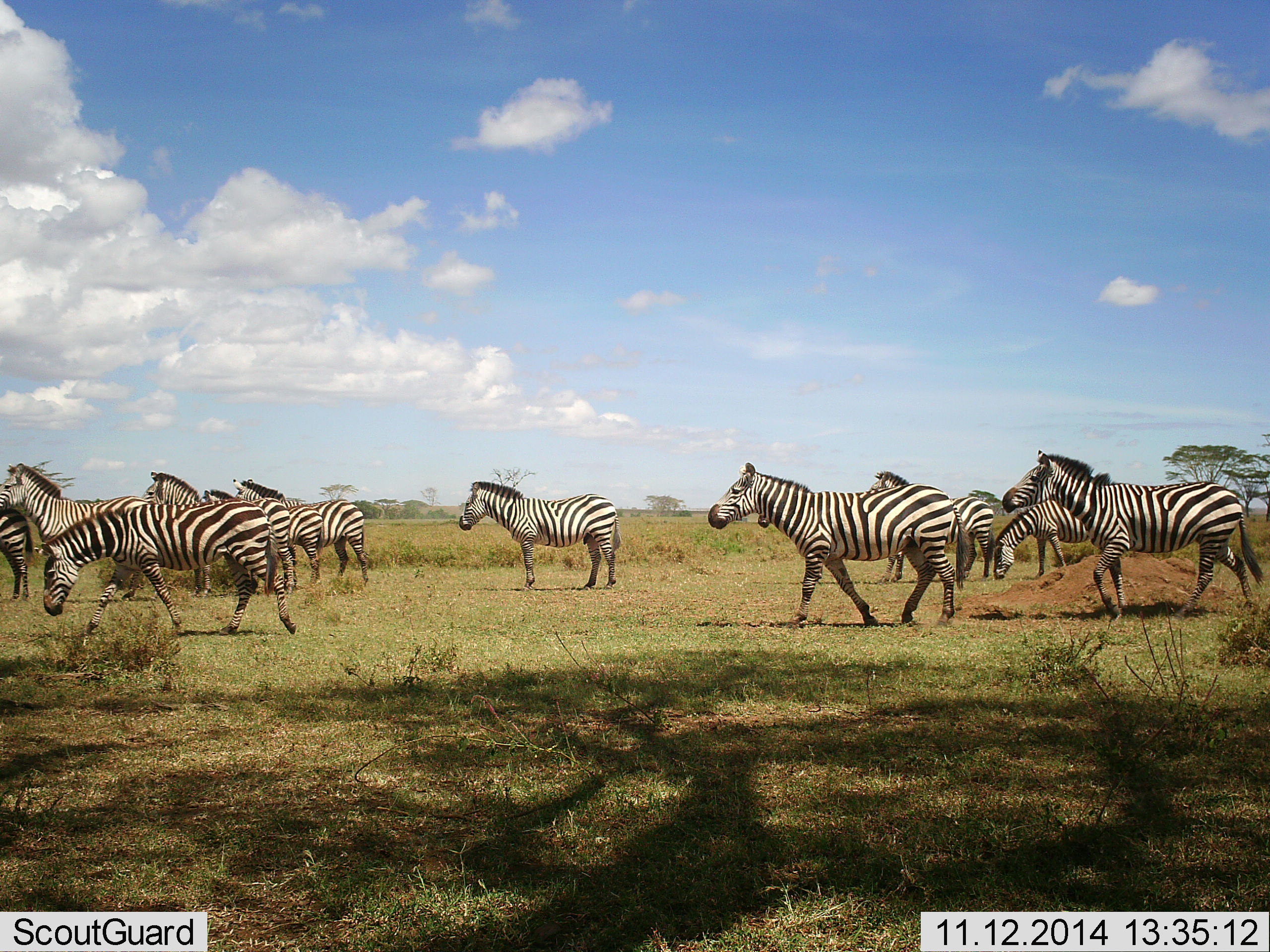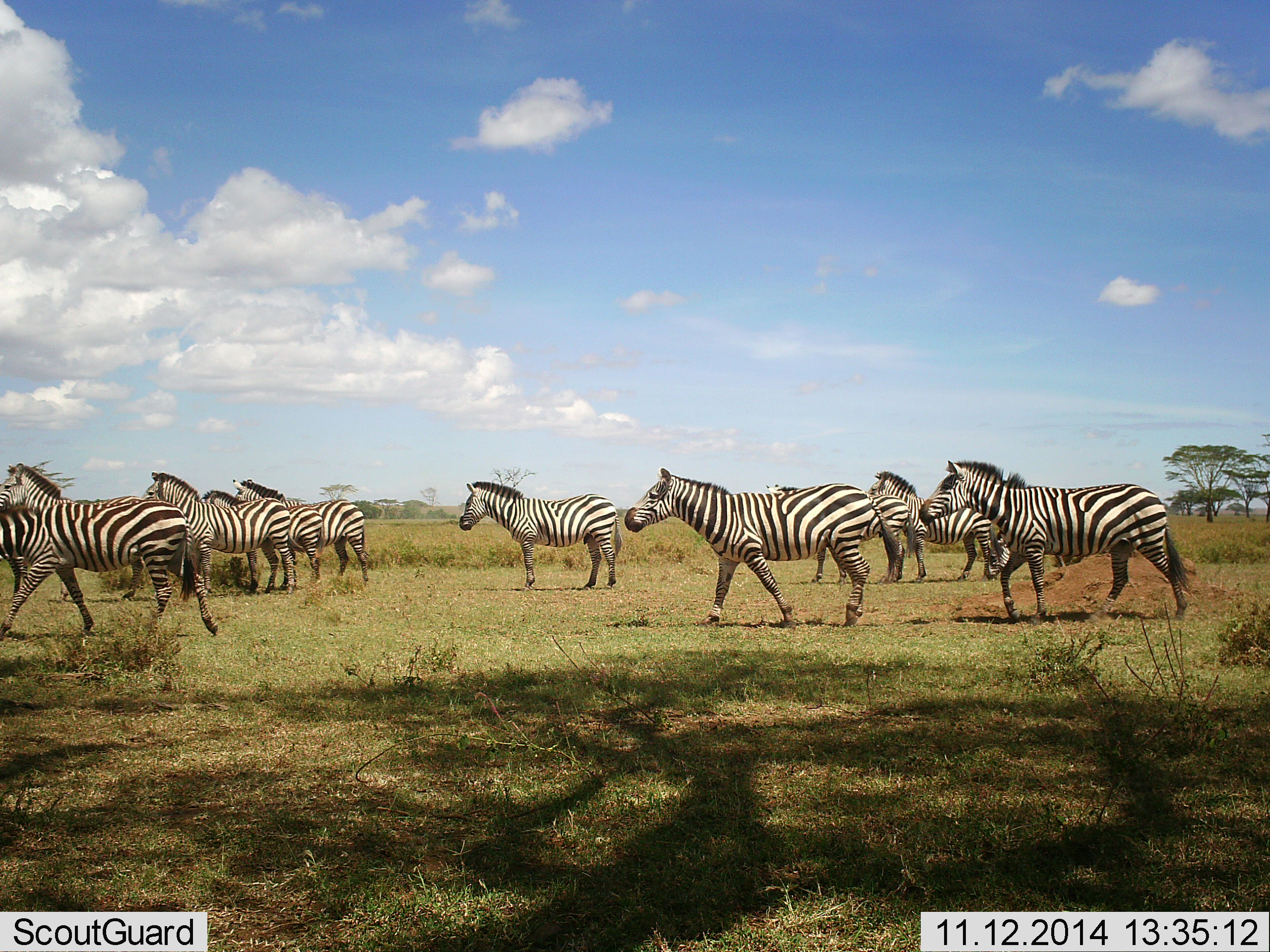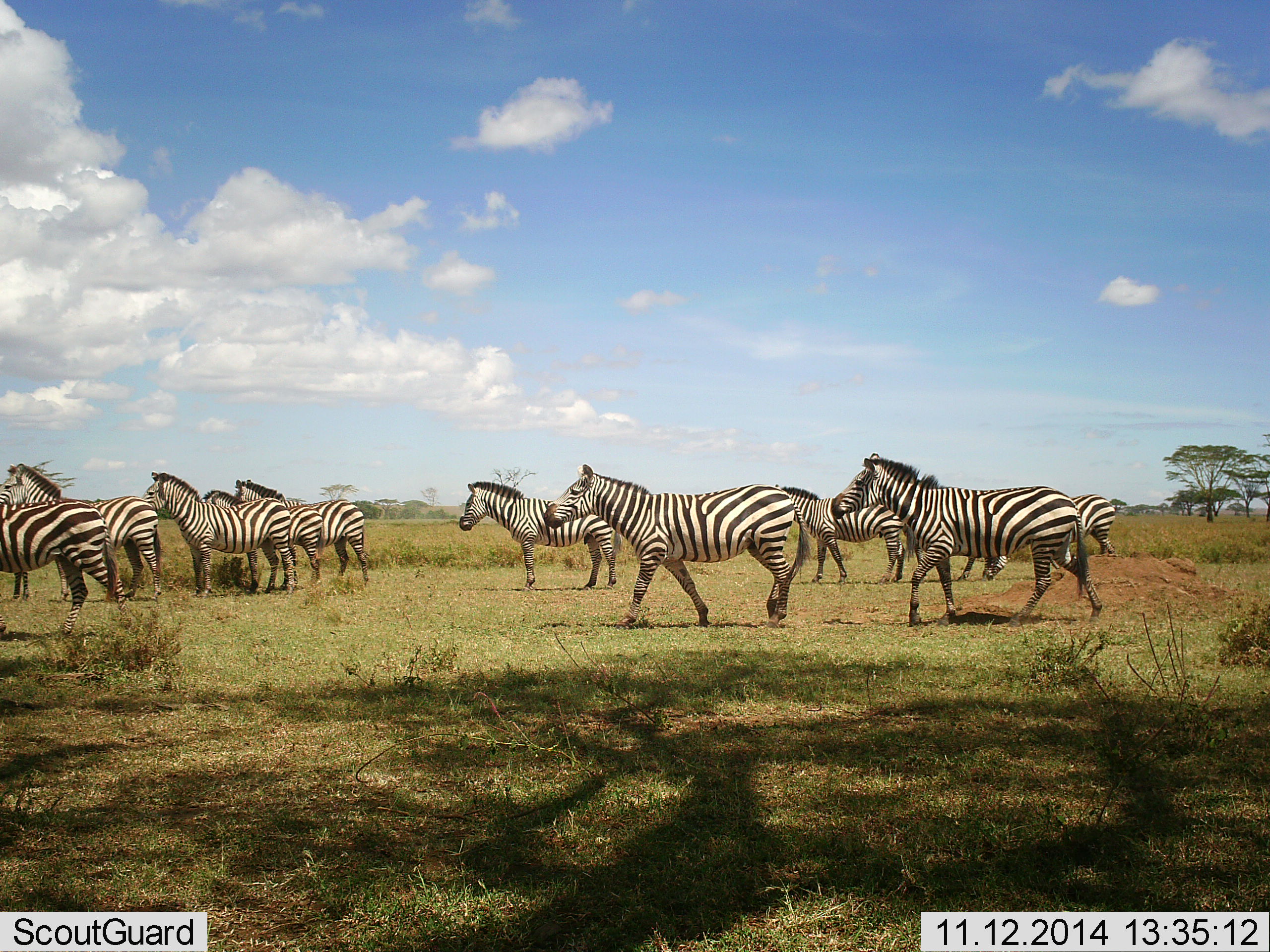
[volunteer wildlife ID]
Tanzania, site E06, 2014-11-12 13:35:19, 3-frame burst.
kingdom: Animalia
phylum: Chordata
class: Mammalia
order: Perissodactyla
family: Equidae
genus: Equus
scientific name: Equus quagga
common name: plains zebra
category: zebra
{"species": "zebra (plains zebra) (Equus quagga)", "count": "11-50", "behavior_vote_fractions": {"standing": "70%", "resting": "10%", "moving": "100%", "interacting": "0%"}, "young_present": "0%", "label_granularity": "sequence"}